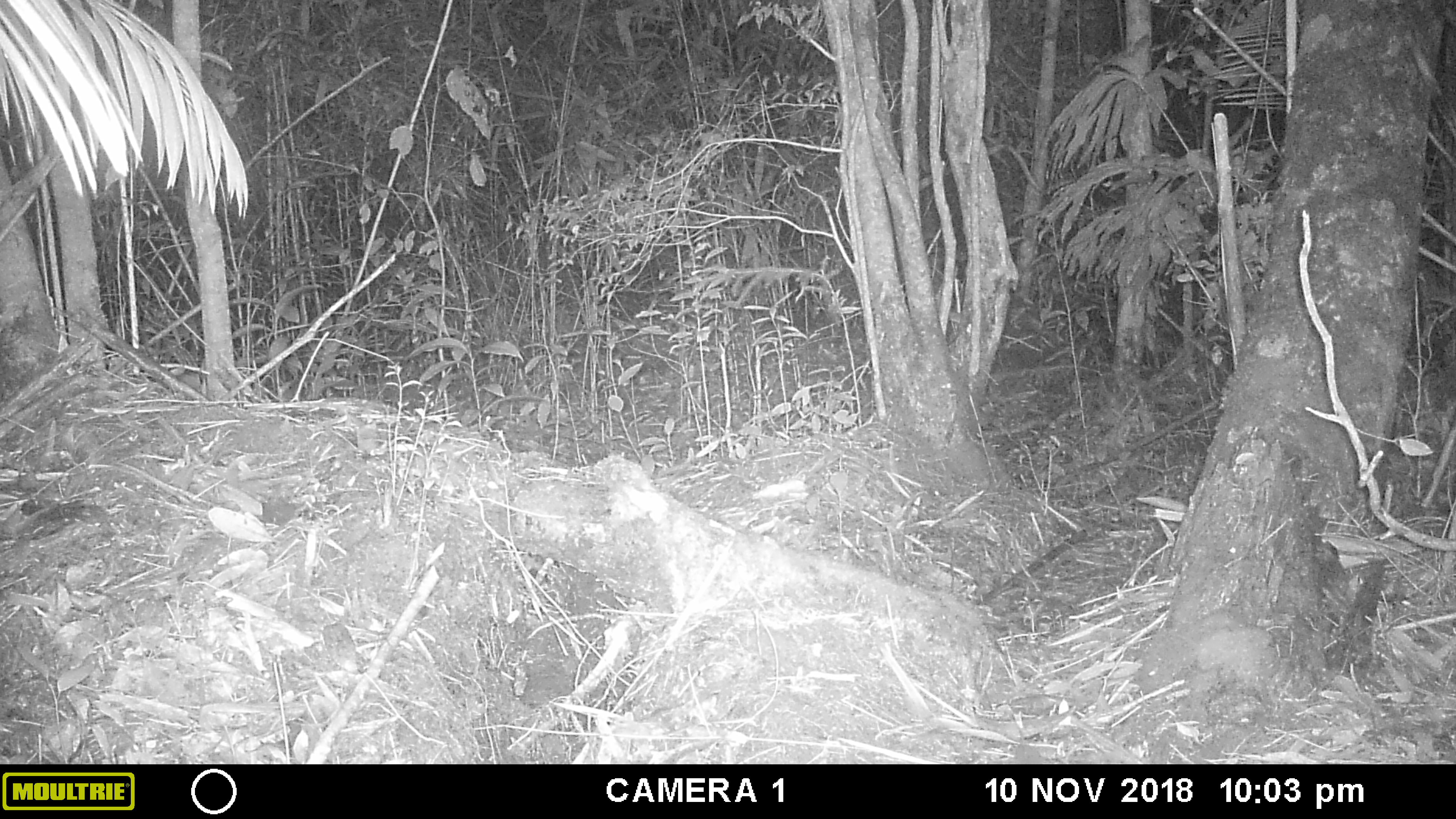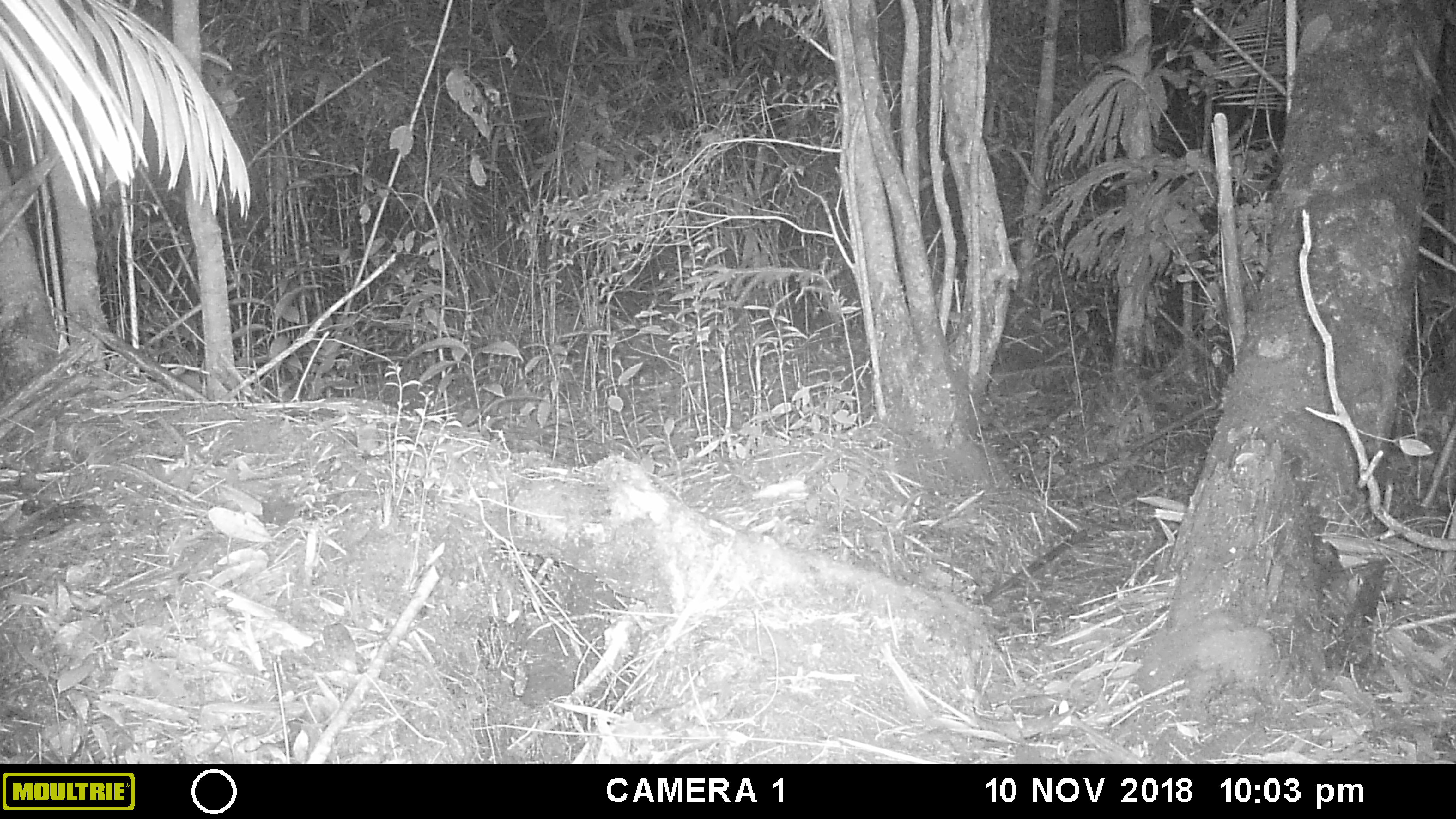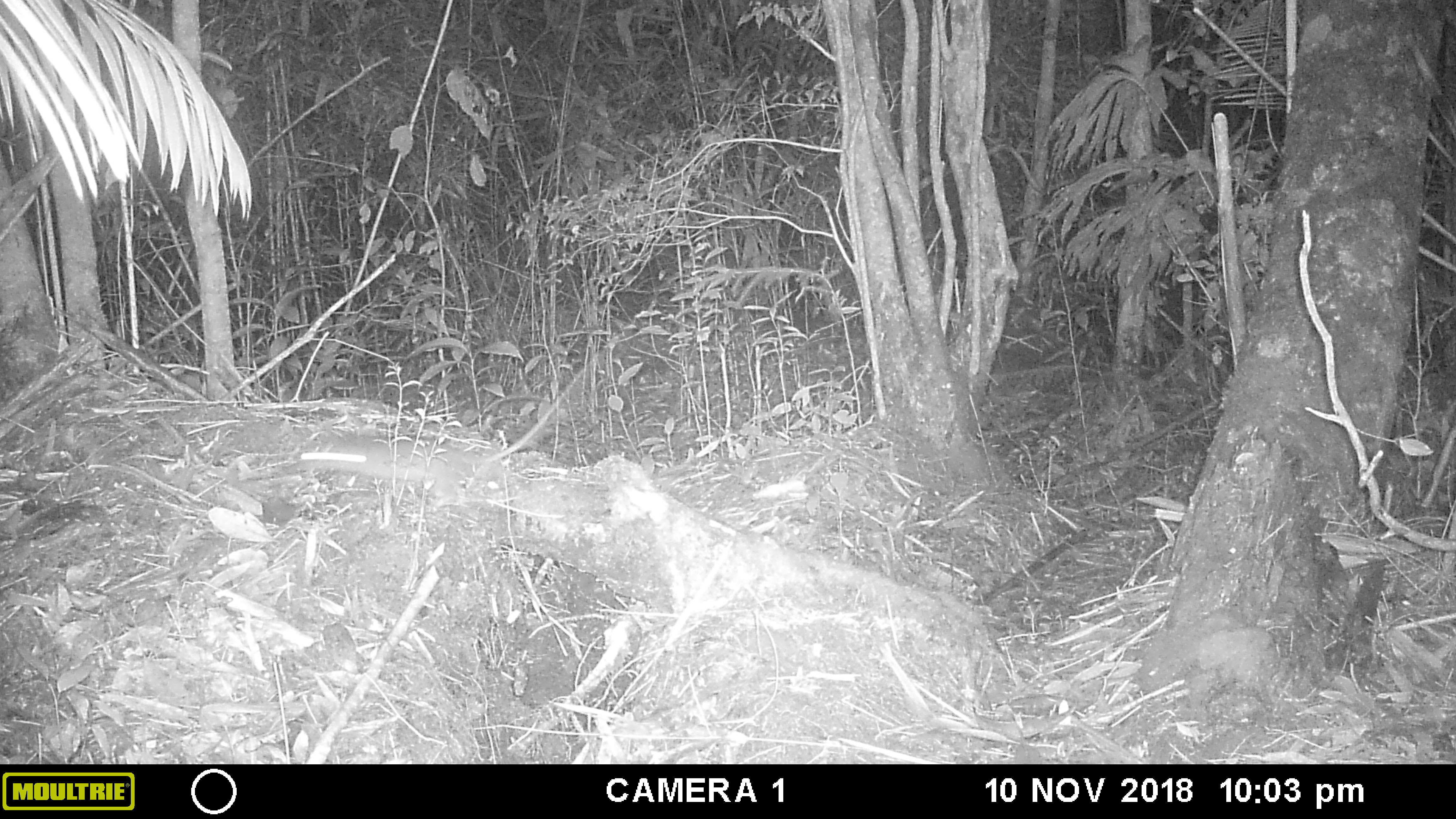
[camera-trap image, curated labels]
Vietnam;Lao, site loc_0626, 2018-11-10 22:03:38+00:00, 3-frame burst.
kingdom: Animalia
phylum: Chordata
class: Mammalia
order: Rodentia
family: Muridae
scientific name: Muridae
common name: old-world mice and rats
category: unidentified murid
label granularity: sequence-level